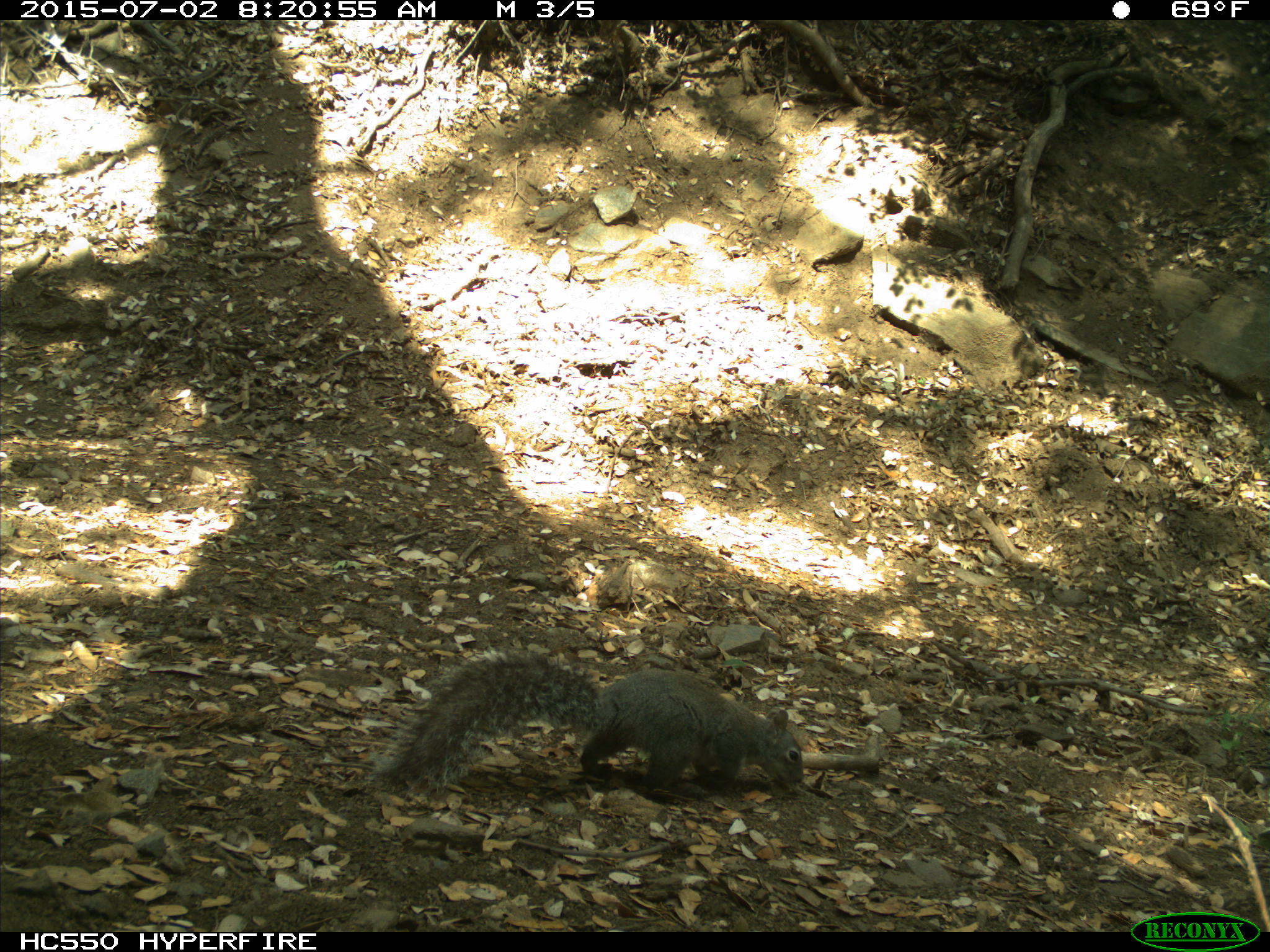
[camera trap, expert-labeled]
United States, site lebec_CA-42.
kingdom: Animalia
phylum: Chordata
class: Mammalia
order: Rodentia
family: Sciuridae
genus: Sciurus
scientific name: Sciurus carolinensis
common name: eastern gray squirrel